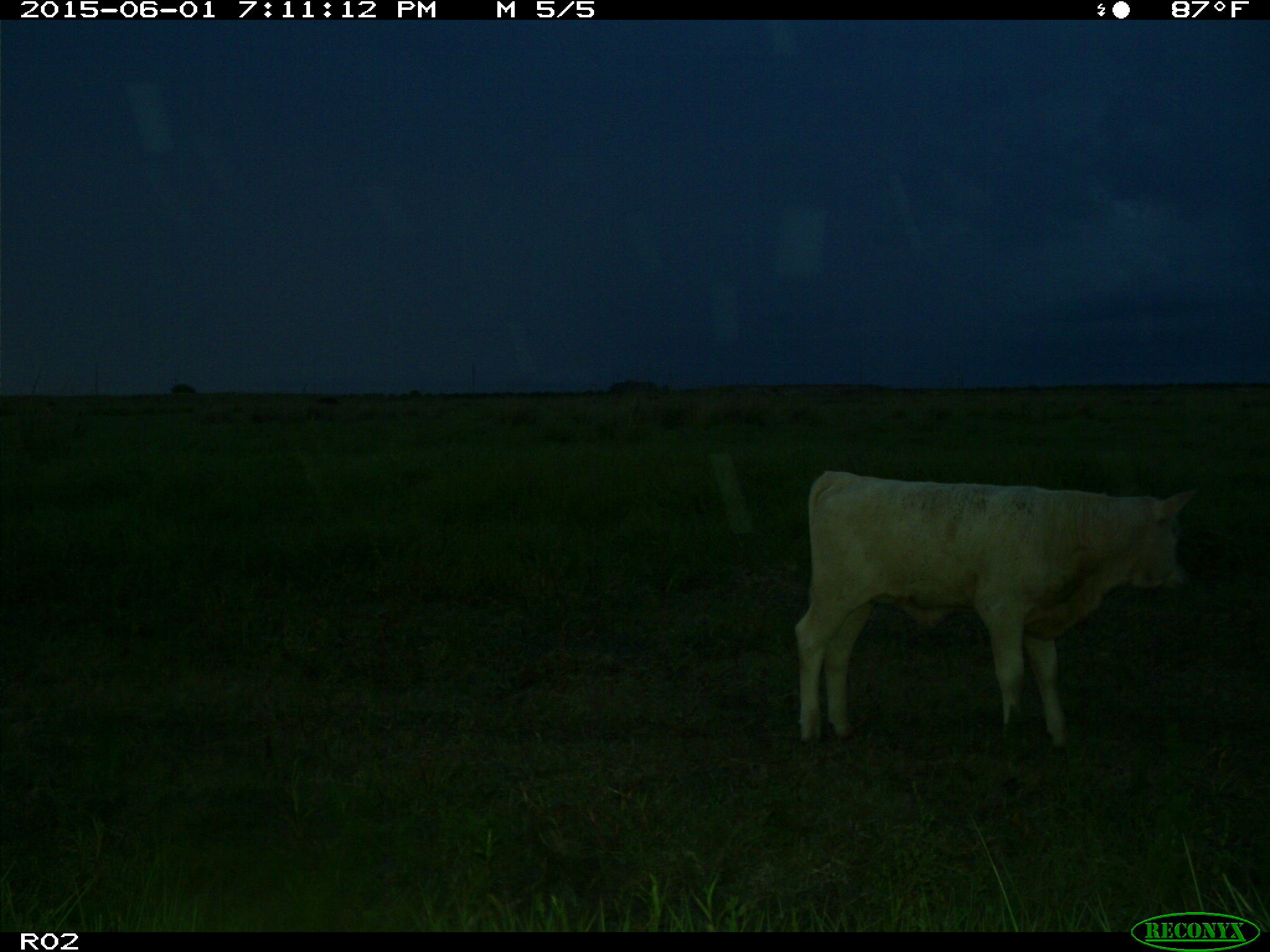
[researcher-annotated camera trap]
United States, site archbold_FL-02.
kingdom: Animalia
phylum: Chordata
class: Mammalia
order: Artiodactyla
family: Bovidae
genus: Bos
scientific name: Bos taurus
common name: domestic cow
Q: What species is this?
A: Bos taurus (domestic cow).